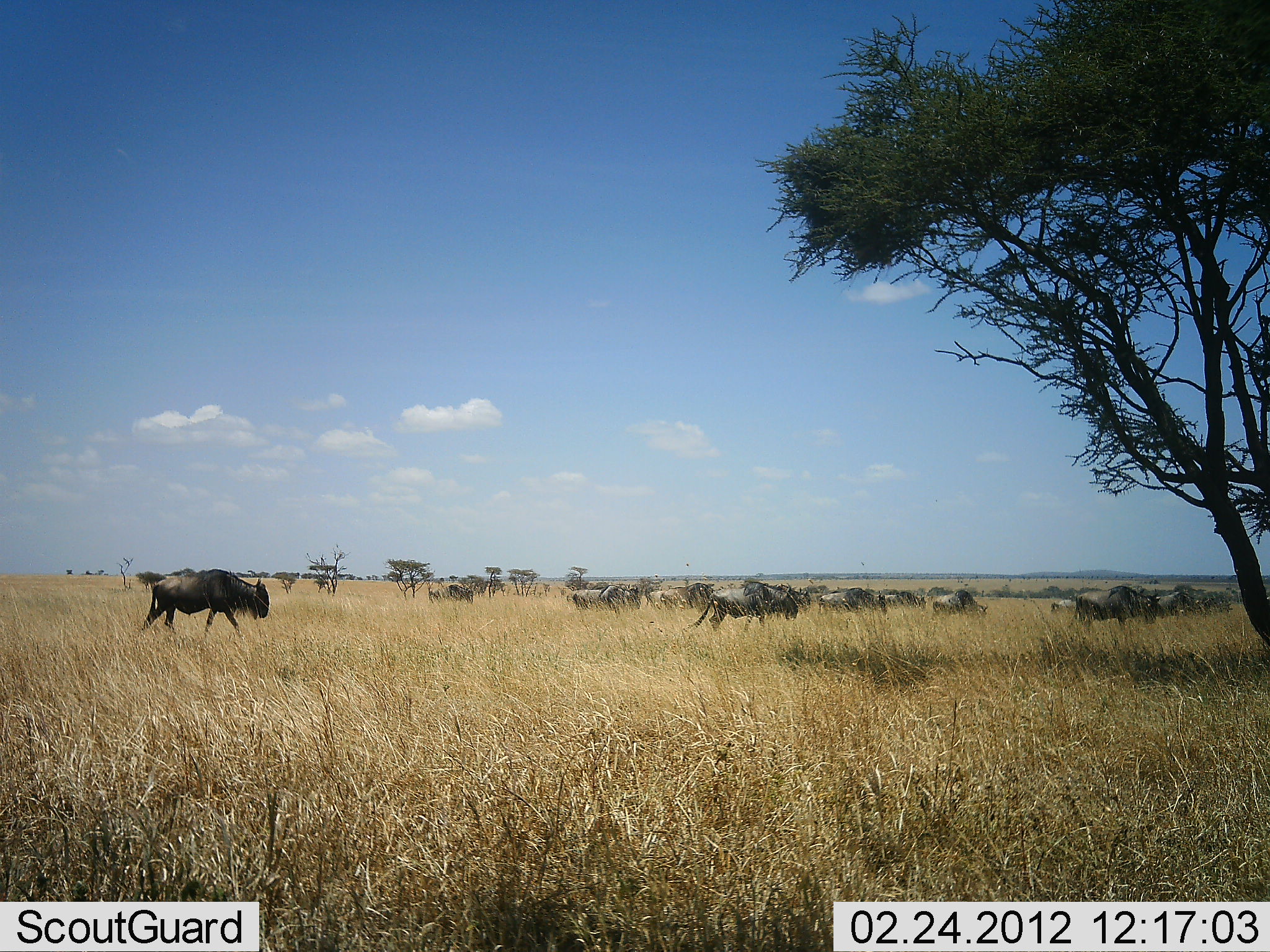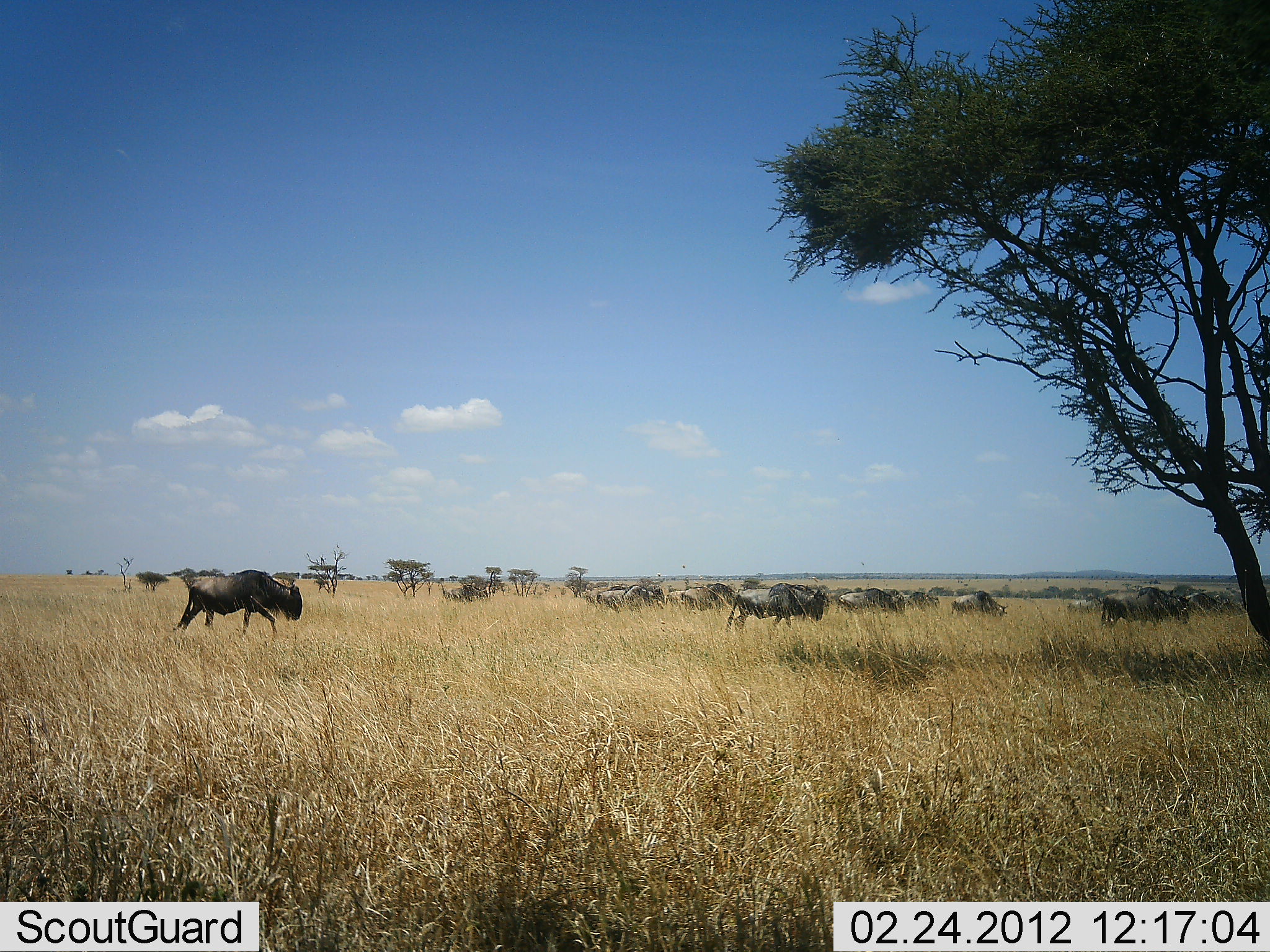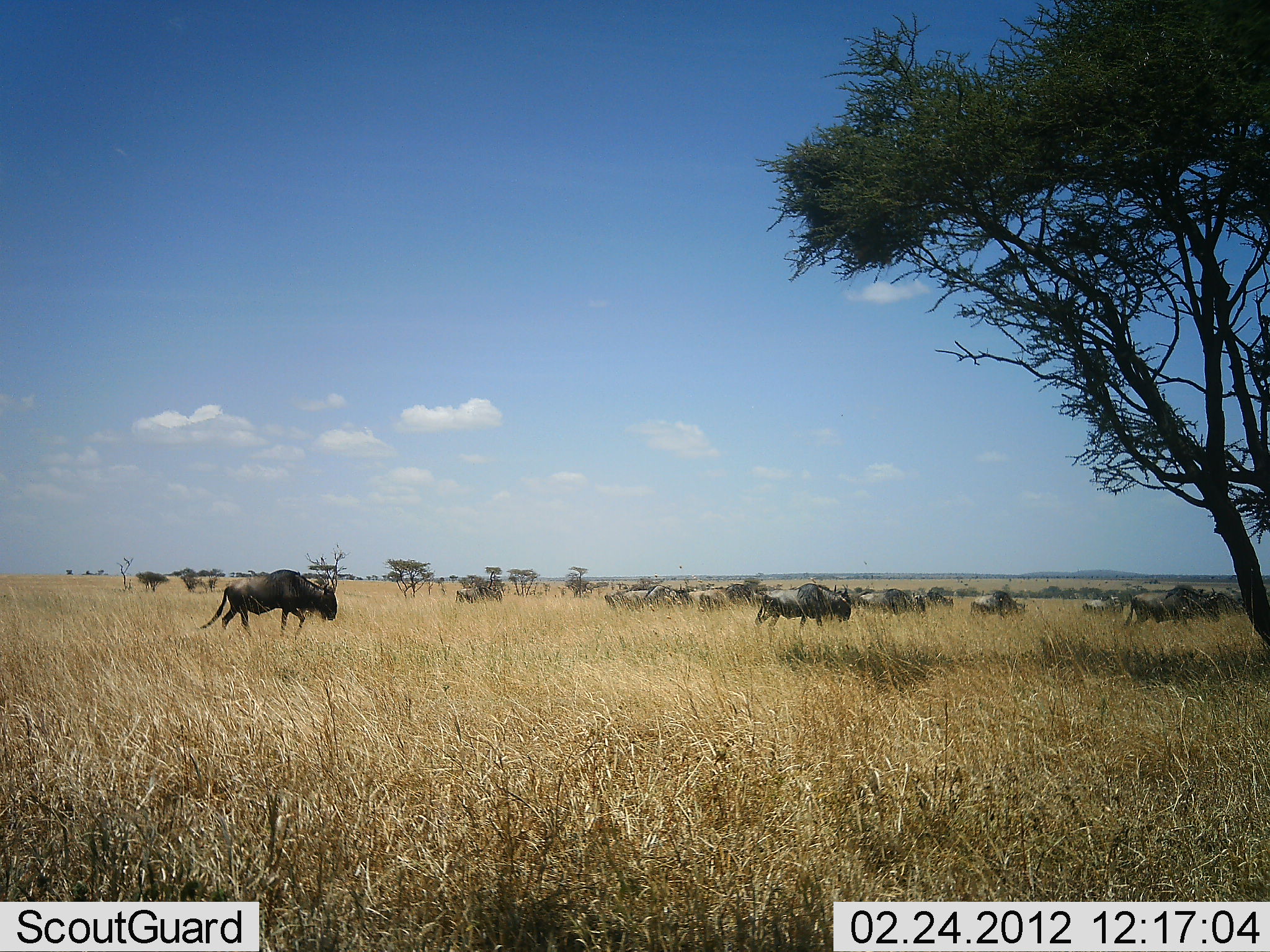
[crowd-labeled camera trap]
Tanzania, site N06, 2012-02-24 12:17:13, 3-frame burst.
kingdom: Animalia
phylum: Chordata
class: Mammalia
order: Artiodactyla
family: Bovidae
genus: Connochaetes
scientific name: Connochaetes taurinus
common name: blue wildebeest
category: wildebeest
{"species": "wildebeest (blue wildebeest) (Connochaetes taurinus)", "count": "11-50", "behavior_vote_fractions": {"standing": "0%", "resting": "0%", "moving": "100%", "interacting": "5%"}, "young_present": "0%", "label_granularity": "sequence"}